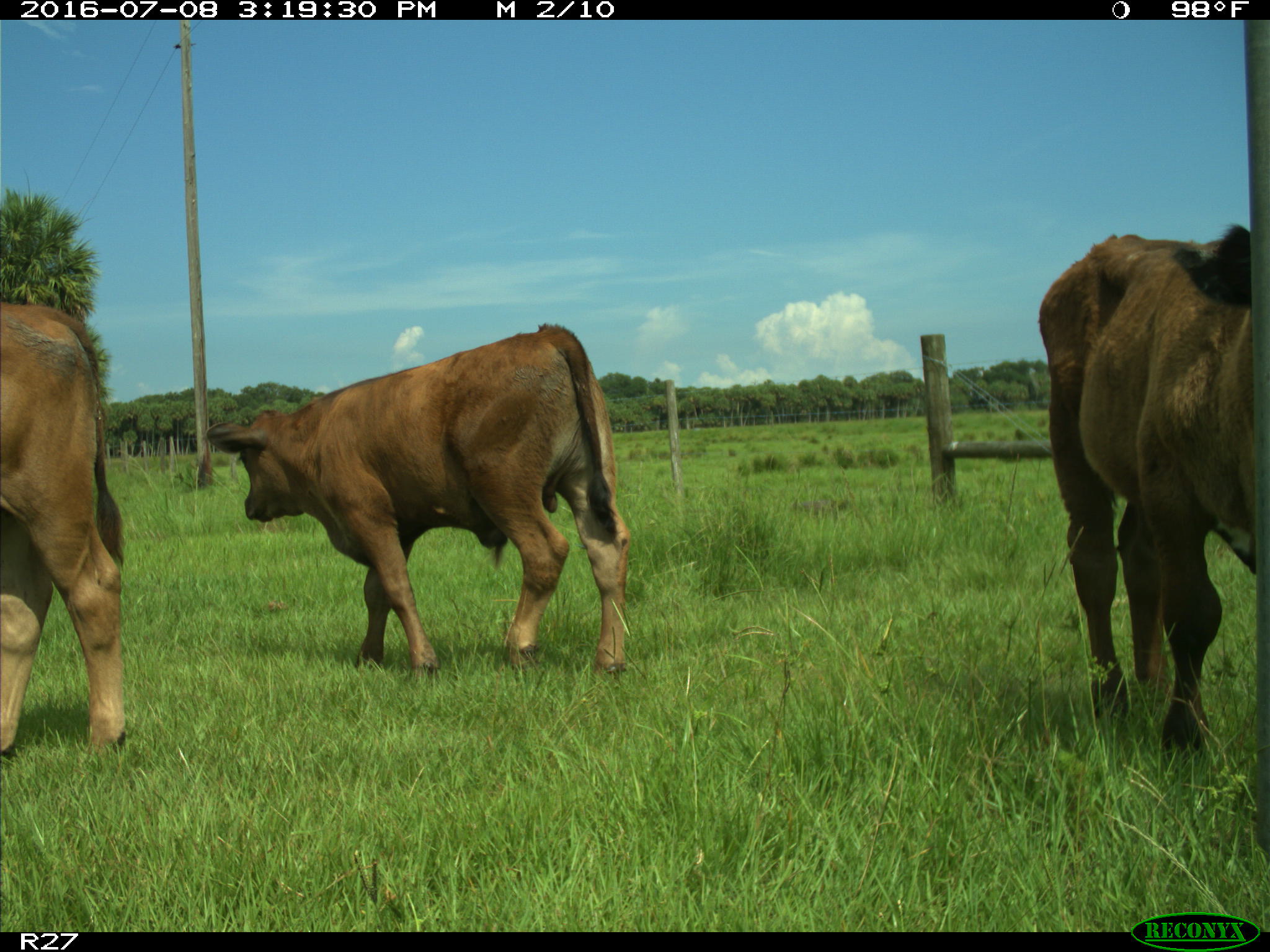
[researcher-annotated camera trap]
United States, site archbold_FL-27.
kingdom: Animalia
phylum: Chordata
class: Mammalia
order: Artiodactyla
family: Bovidae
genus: Bos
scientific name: Bos taurus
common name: domestic cow